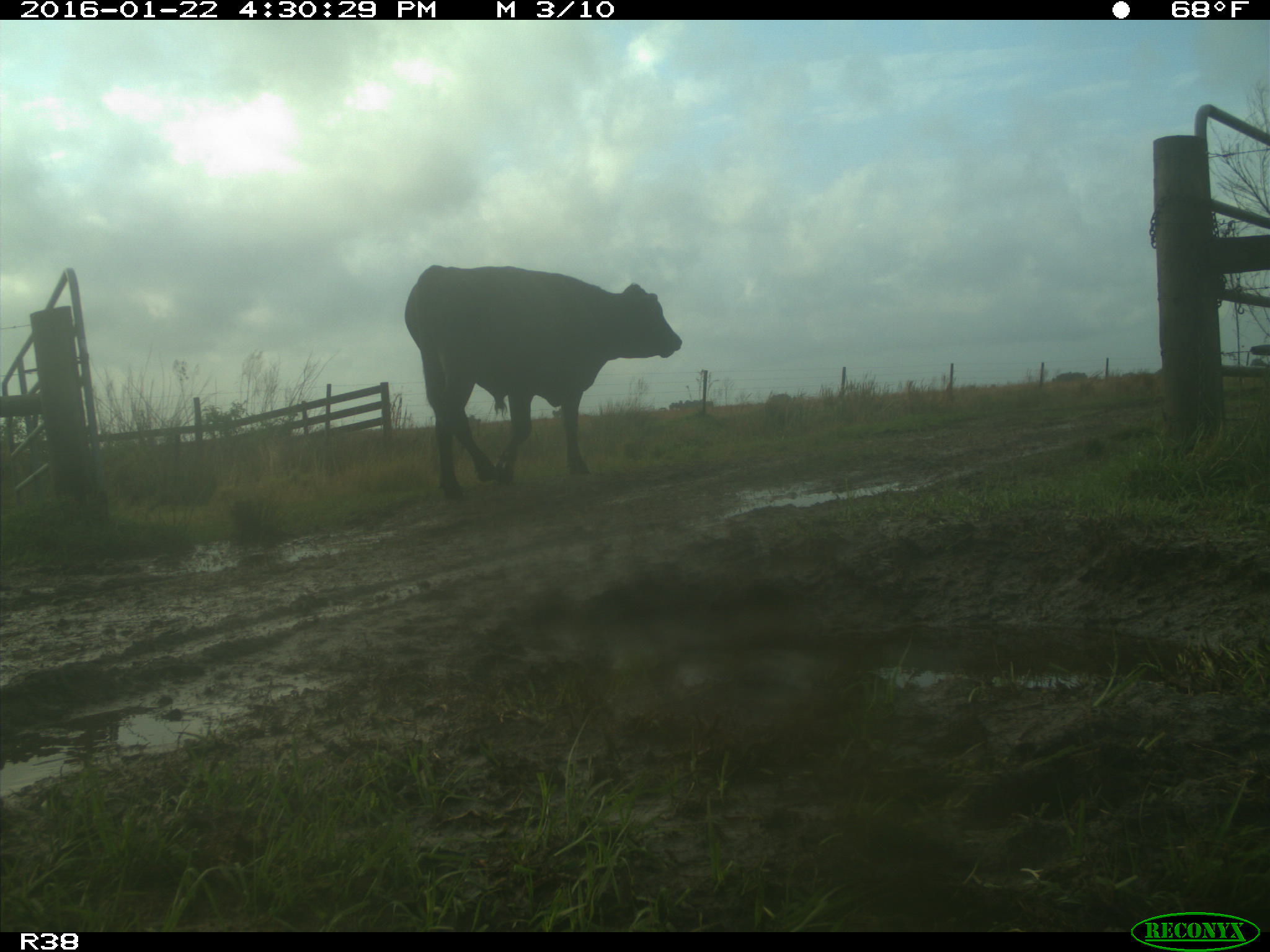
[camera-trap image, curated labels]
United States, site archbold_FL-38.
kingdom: Animalia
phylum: Chordata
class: Mammalia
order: Artiodactyla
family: Bovidae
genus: Bos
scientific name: Bos taurus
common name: domestic cow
Bos taurus (domestic cow).